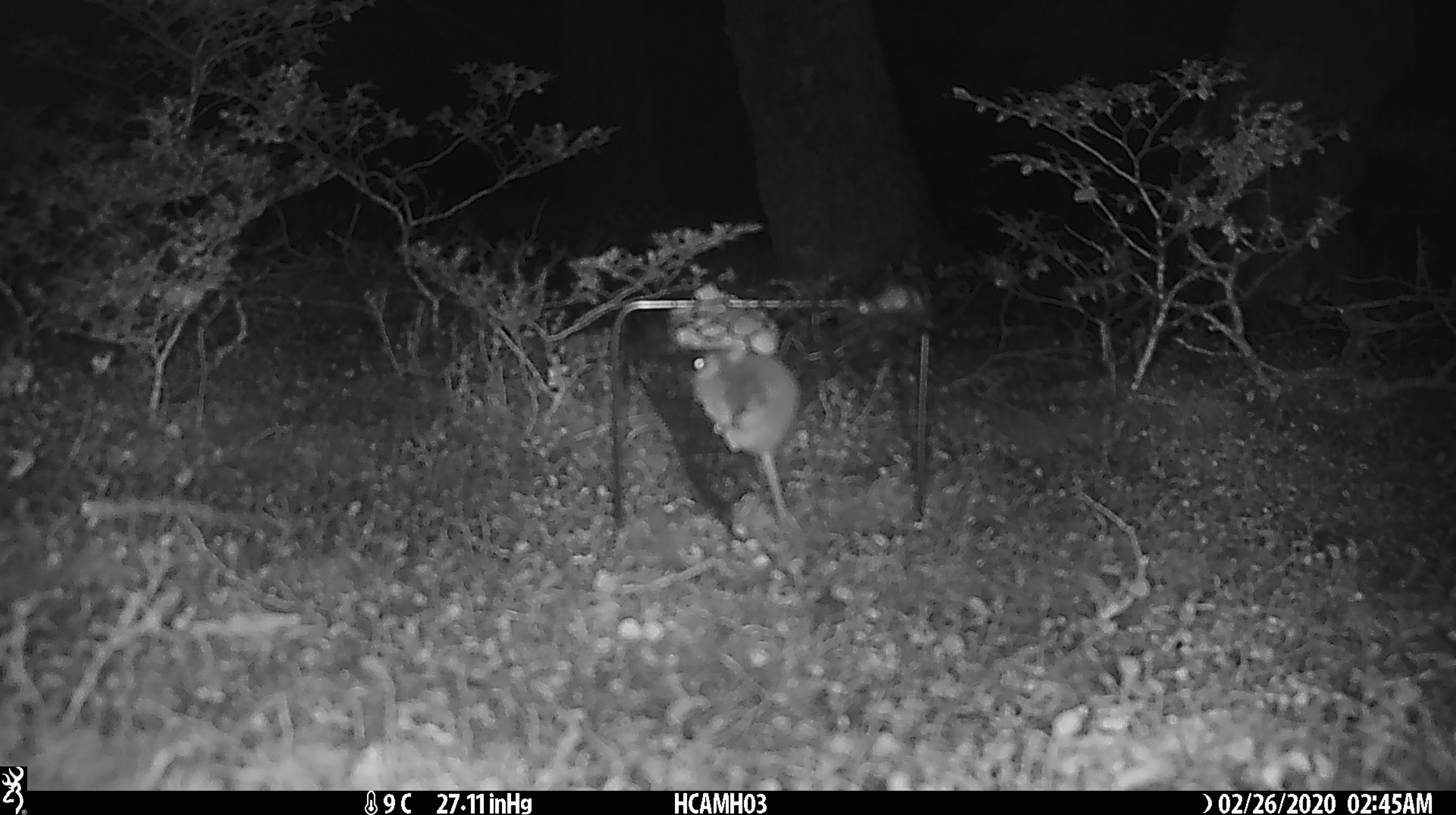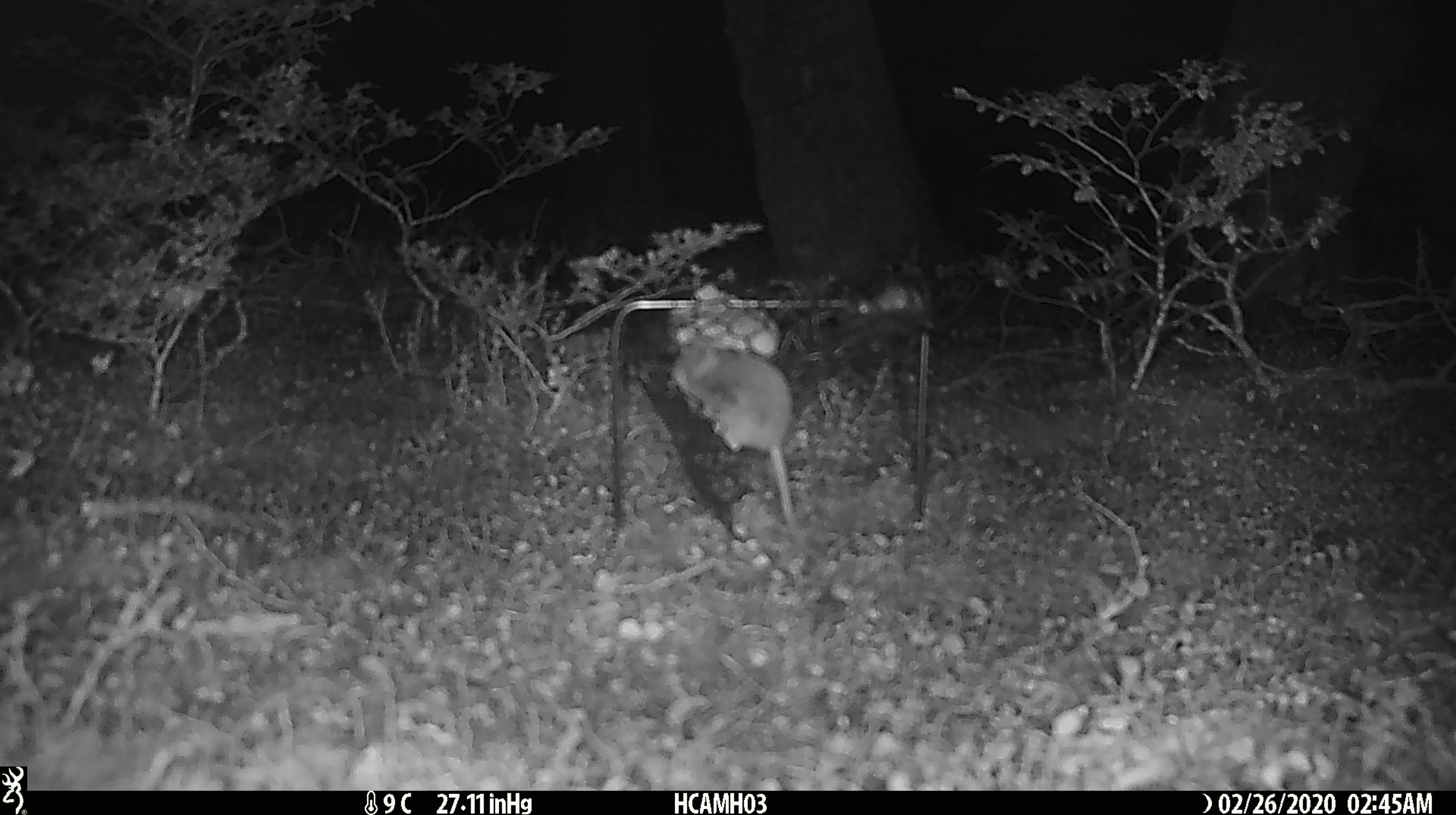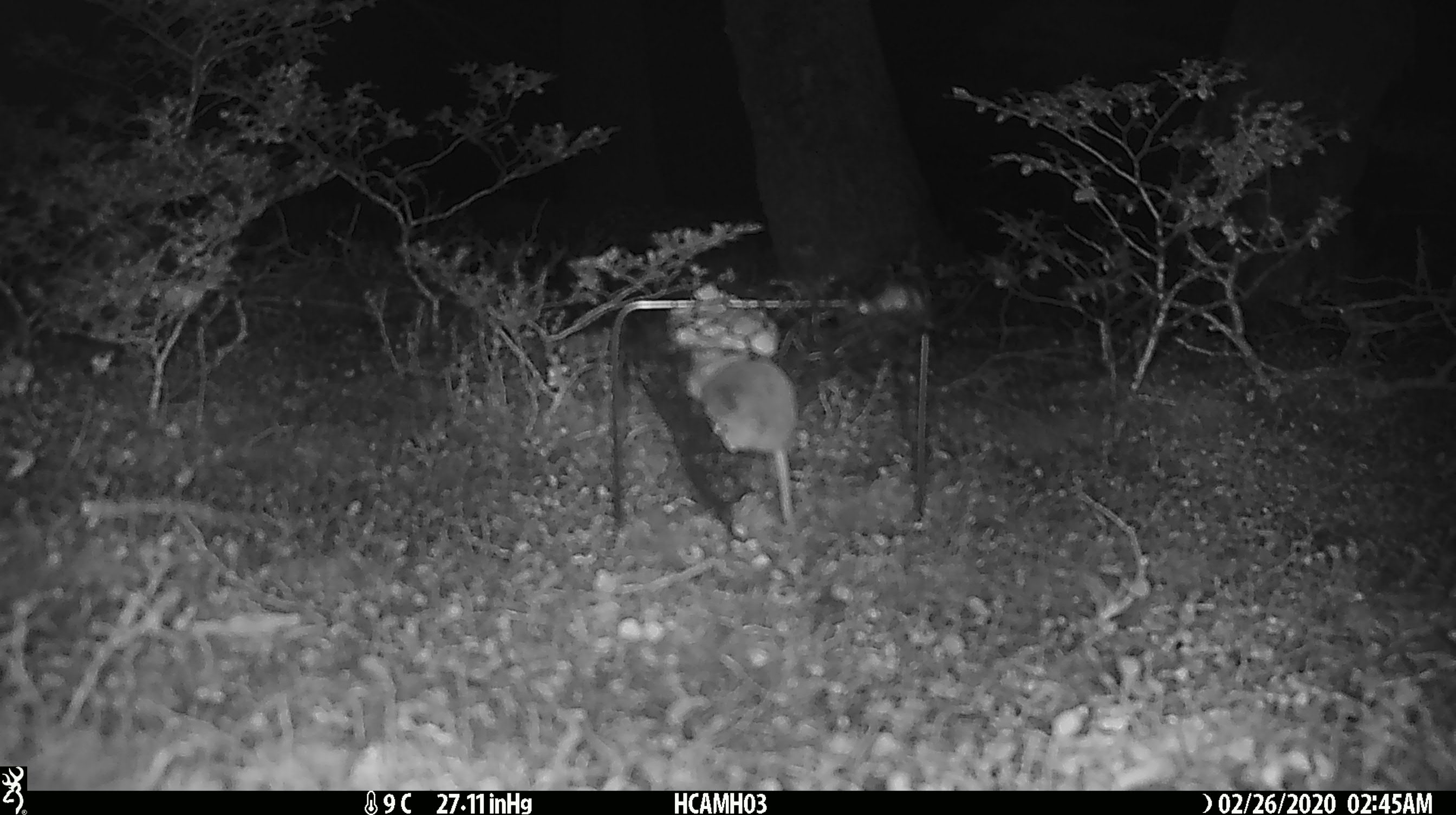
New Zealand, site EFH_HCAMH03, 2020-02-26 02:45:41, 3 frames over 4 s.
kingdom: Animalia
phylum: Chordata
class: Mammalia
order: Rodentia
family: Muridae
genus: Mus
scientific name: Mus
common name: mouse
Mouse (Mus).